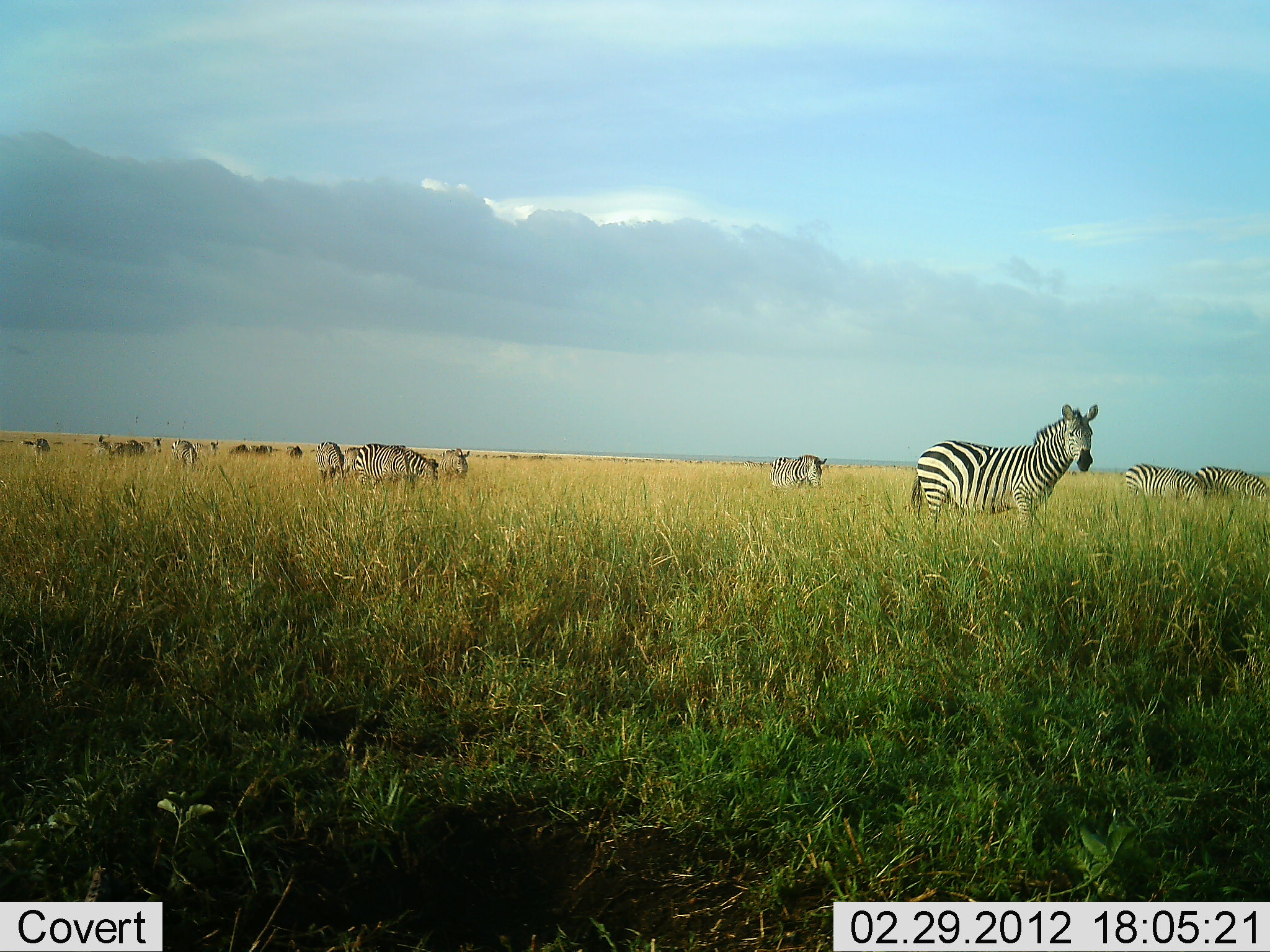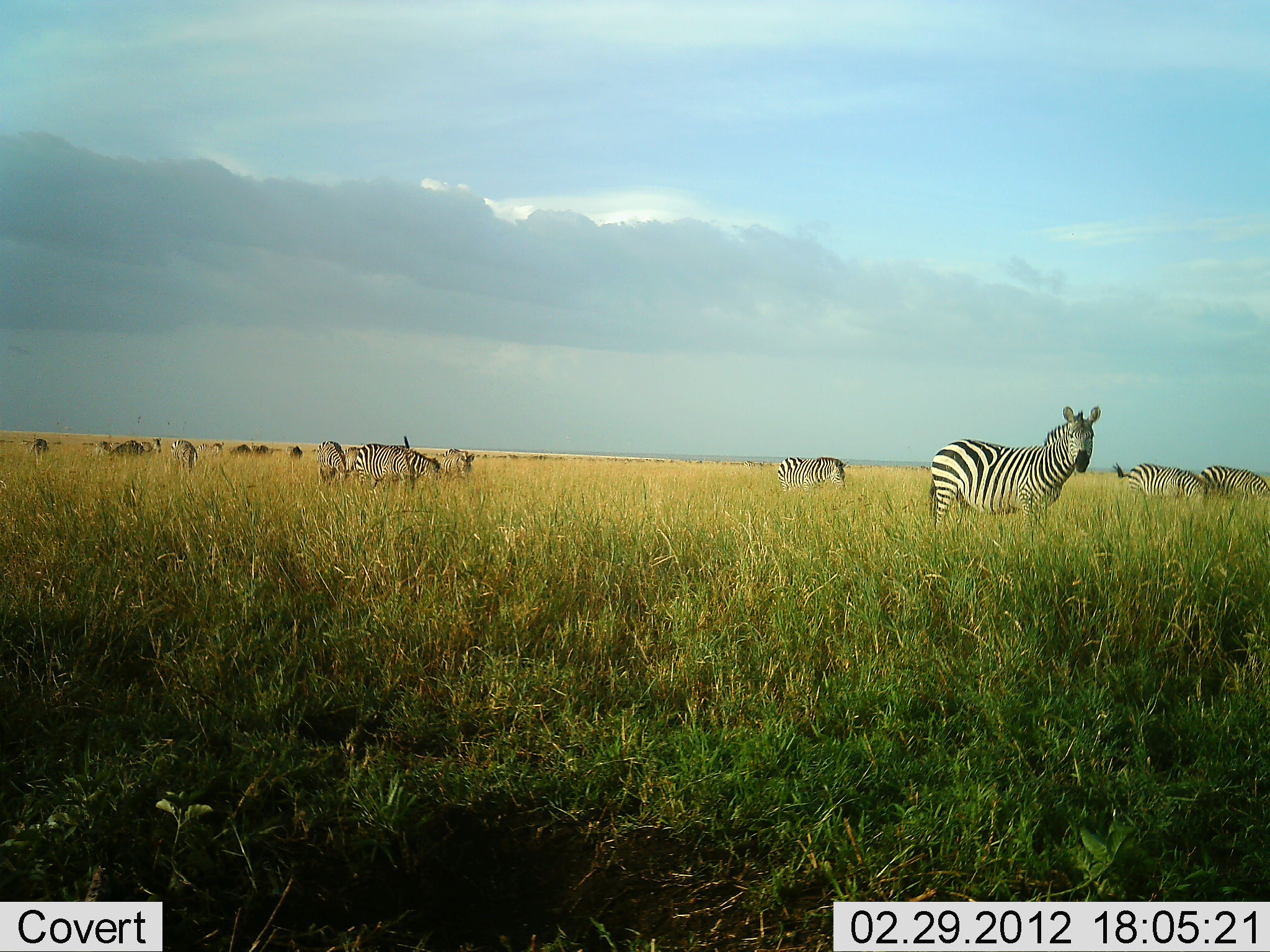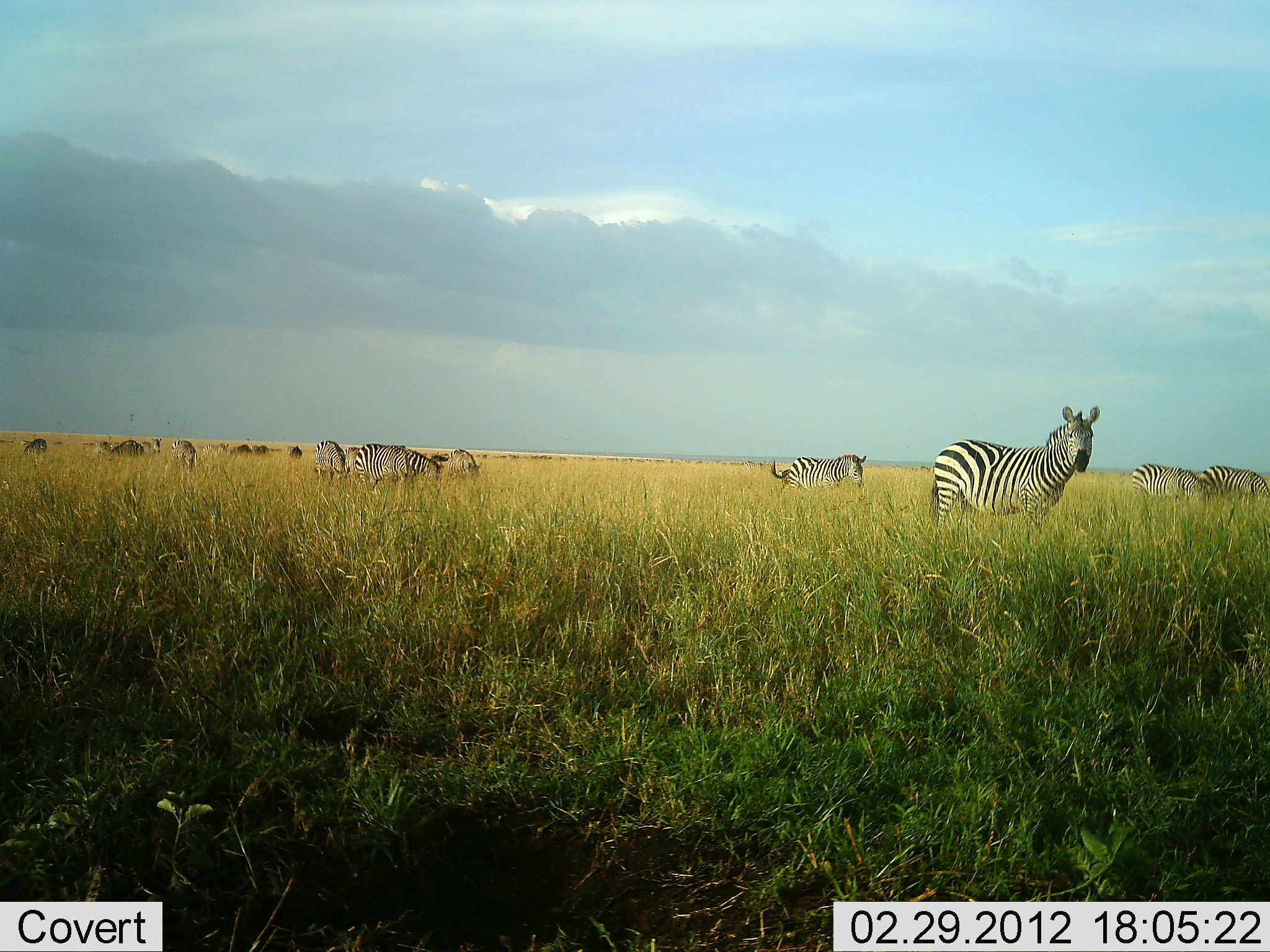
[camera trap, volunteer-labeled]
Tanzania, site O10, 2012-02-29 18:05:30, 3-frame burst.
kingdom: Animalia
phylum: Chordata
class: Mammalia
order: Perissodactyla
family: Equidae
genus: Equus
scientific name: Equus quagga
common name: plains zebra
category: zebra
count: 11-50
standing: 67%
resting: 5%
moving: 33%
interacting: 5%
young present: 5%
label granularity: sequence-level